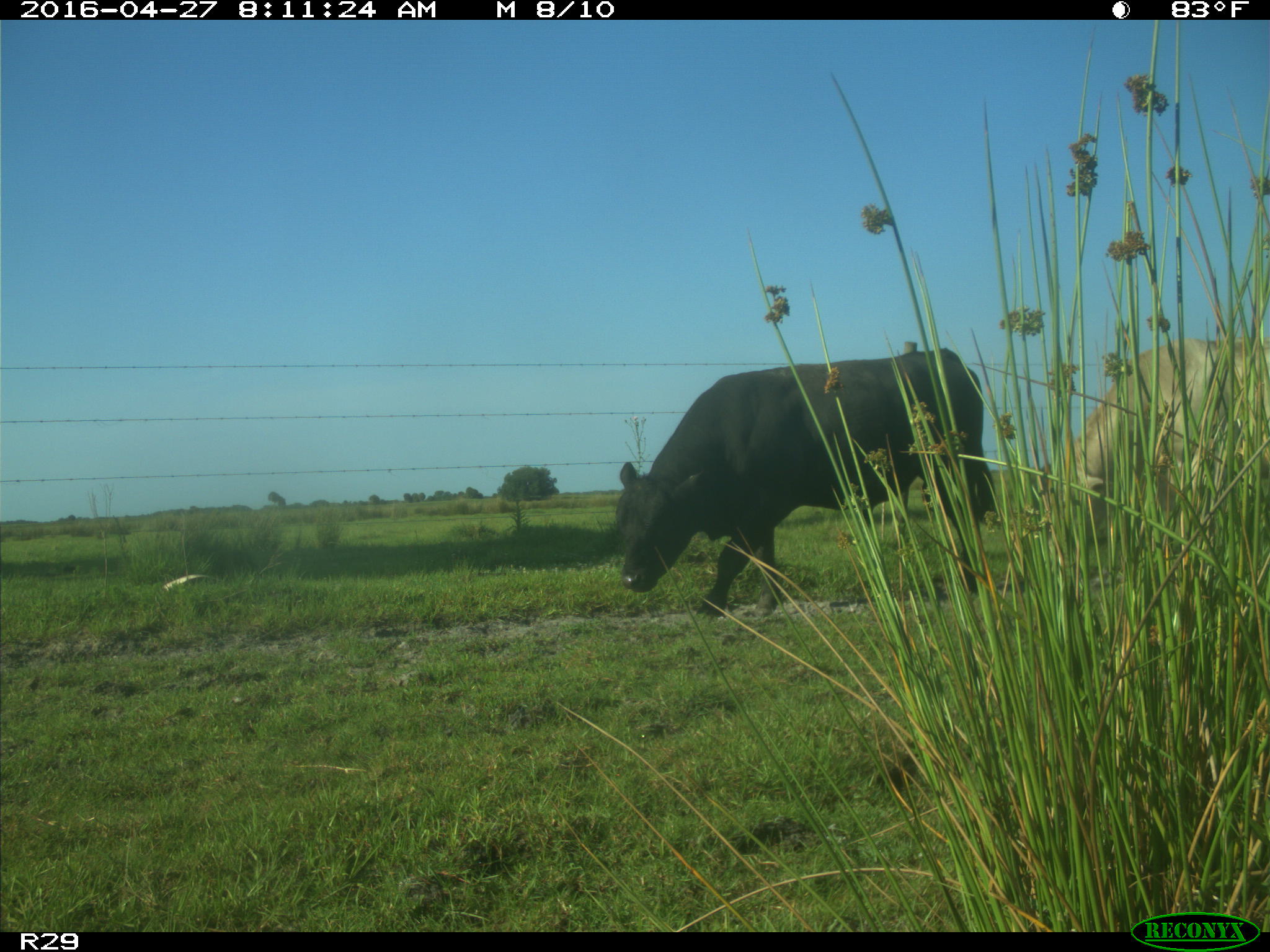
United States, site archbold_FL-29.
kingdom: Animalia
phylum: Chordata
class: Mammalia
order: Artiodactyla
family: Bovidae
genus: Bos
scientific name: Bos taurus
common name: domestic cow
Bos taurus (domestic cow).